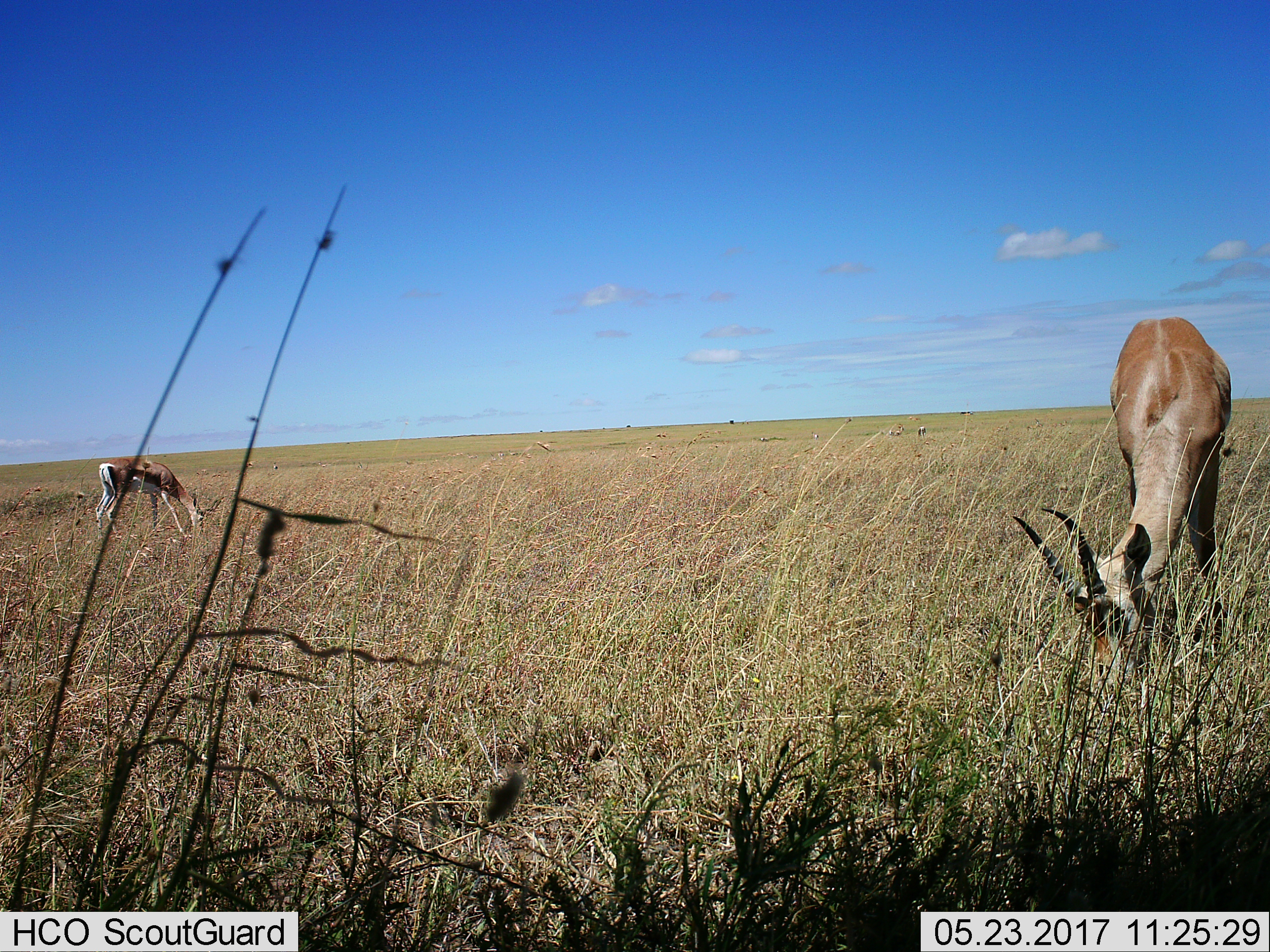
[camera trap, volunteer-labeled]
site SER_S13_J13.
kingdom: Animalia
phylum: Chordata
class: Mammalia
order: Artiodactyla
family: Bovidae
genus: Nanger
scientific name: Nanger granti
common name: grant's gazelle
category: gazellegrants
Gazellegrants (grant's gazelle) (Nanger granti), count 2. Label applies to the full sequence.